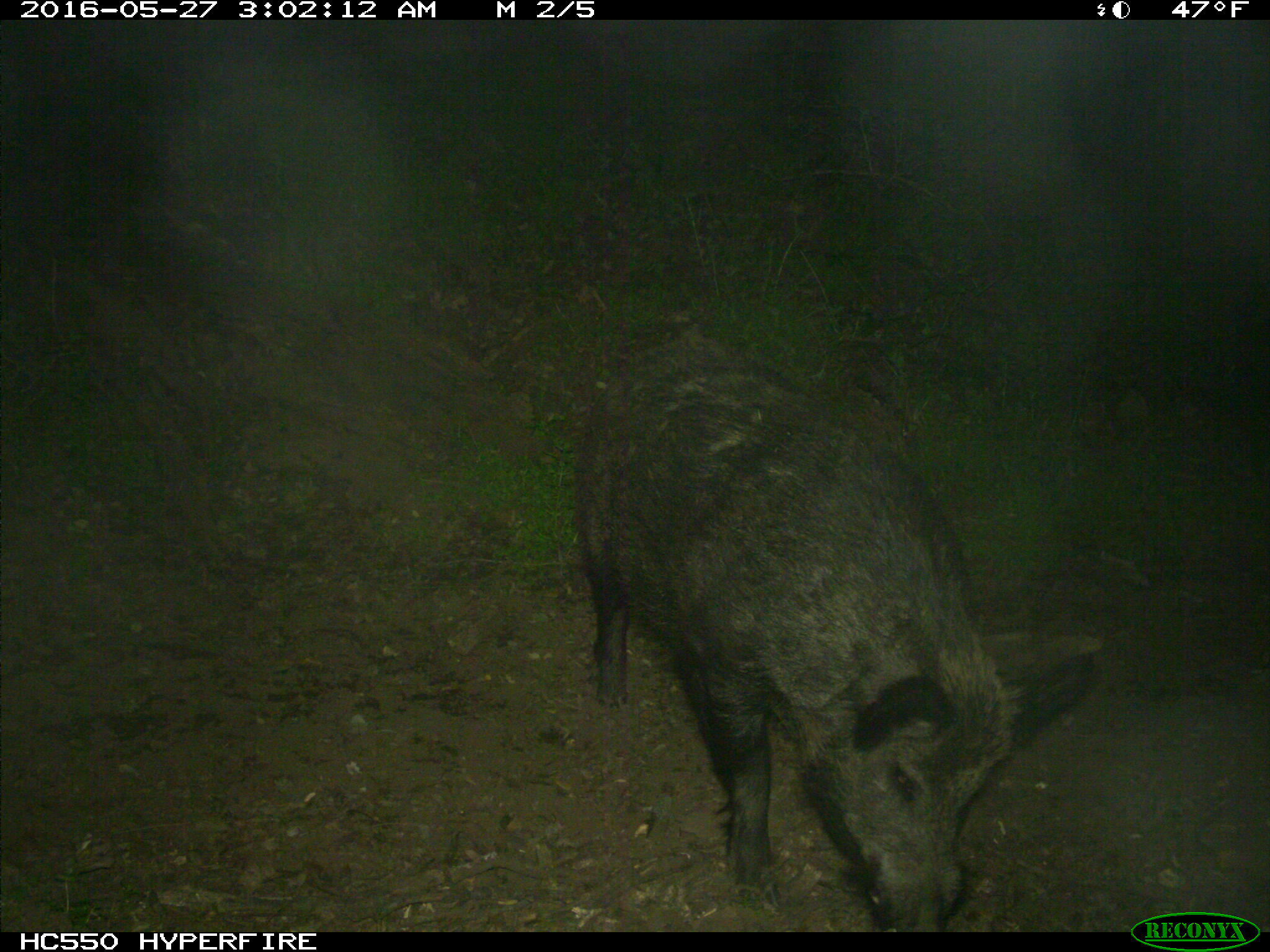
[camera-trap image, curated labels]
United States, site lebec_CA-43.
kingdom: Animalia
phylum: Chordata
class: Mammalia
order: Artiodactyla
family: Suidae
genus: Sus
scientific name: Sus scrofa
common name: wild boar